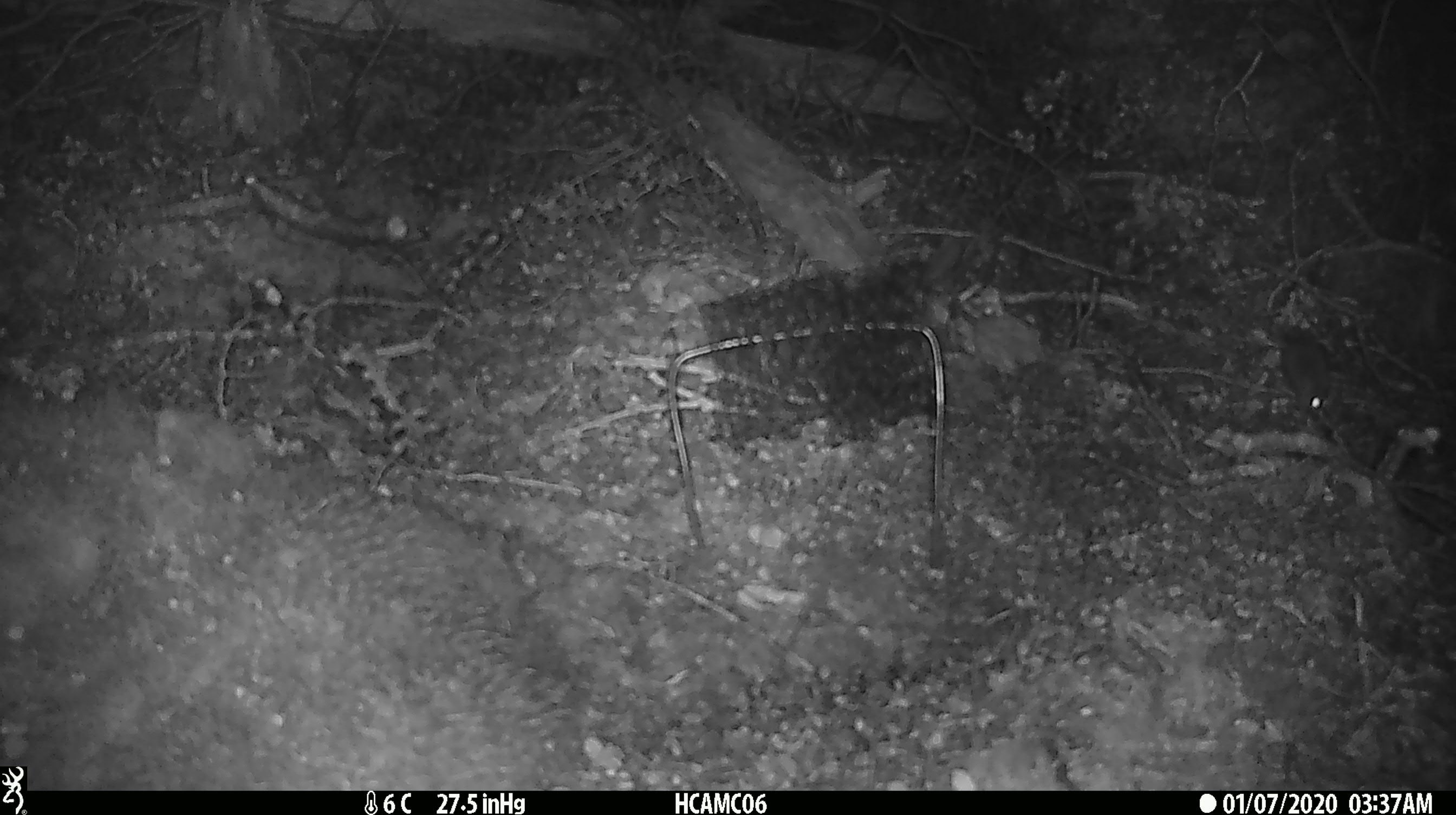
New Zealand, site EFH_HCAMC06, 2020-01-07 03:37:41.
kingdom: Animalia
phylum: Chordata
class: Mammalia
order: Rodentia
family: Muridae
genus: Mus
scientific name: Mus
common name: mouse